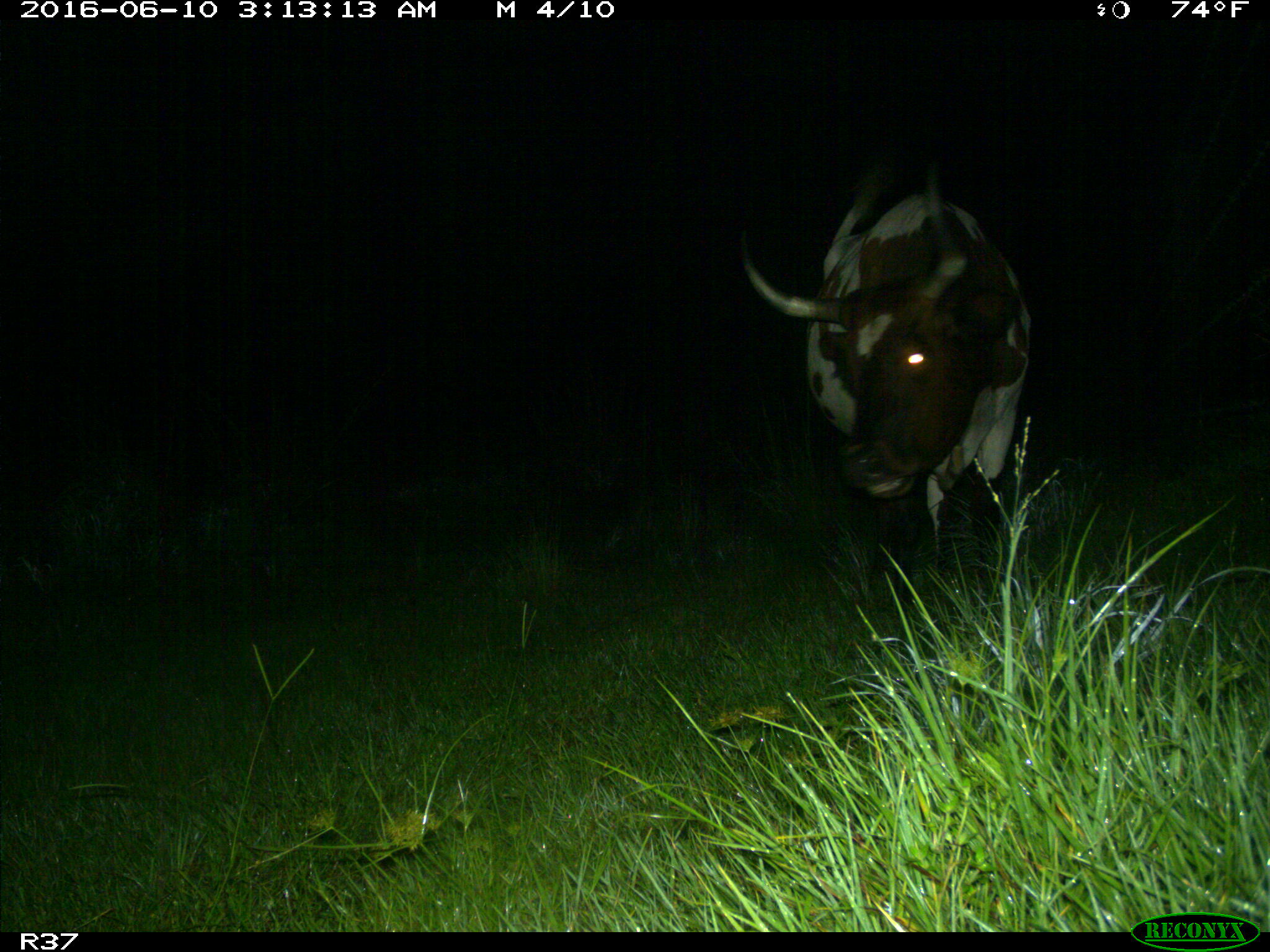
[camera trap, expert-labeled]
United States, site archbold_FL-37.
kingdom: Animalia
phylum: Chordata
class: Mammalia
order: Artiodactyla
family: Bovidae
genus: Bos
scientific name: Bos taurus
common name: domestic cow